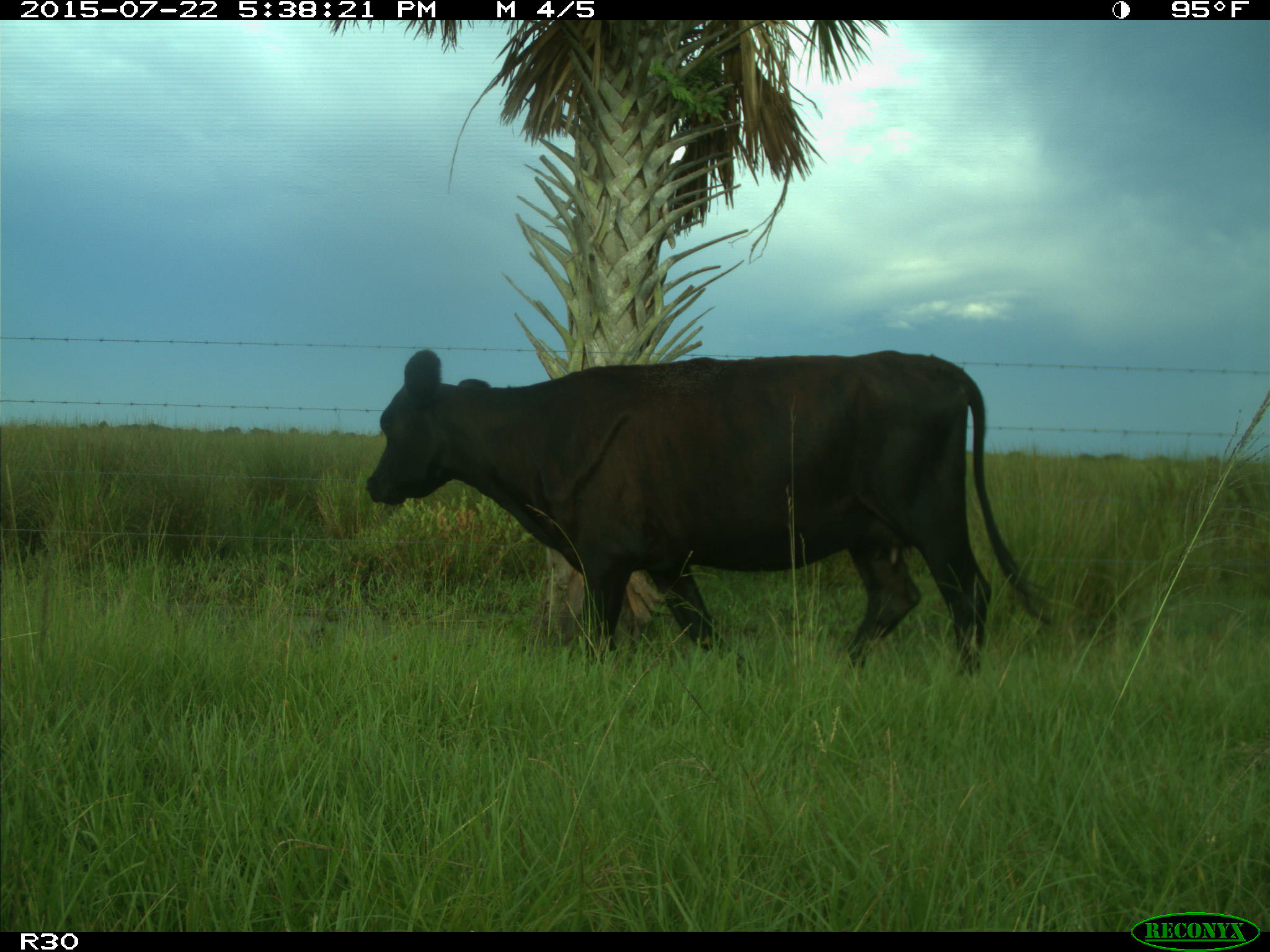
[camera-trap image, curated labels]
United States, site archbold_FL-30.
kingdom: Animalia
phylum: Chordata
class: Mammalia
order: Artiodactyla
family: Bovidae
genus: Bos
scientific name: Bos taurus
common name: domestic cow